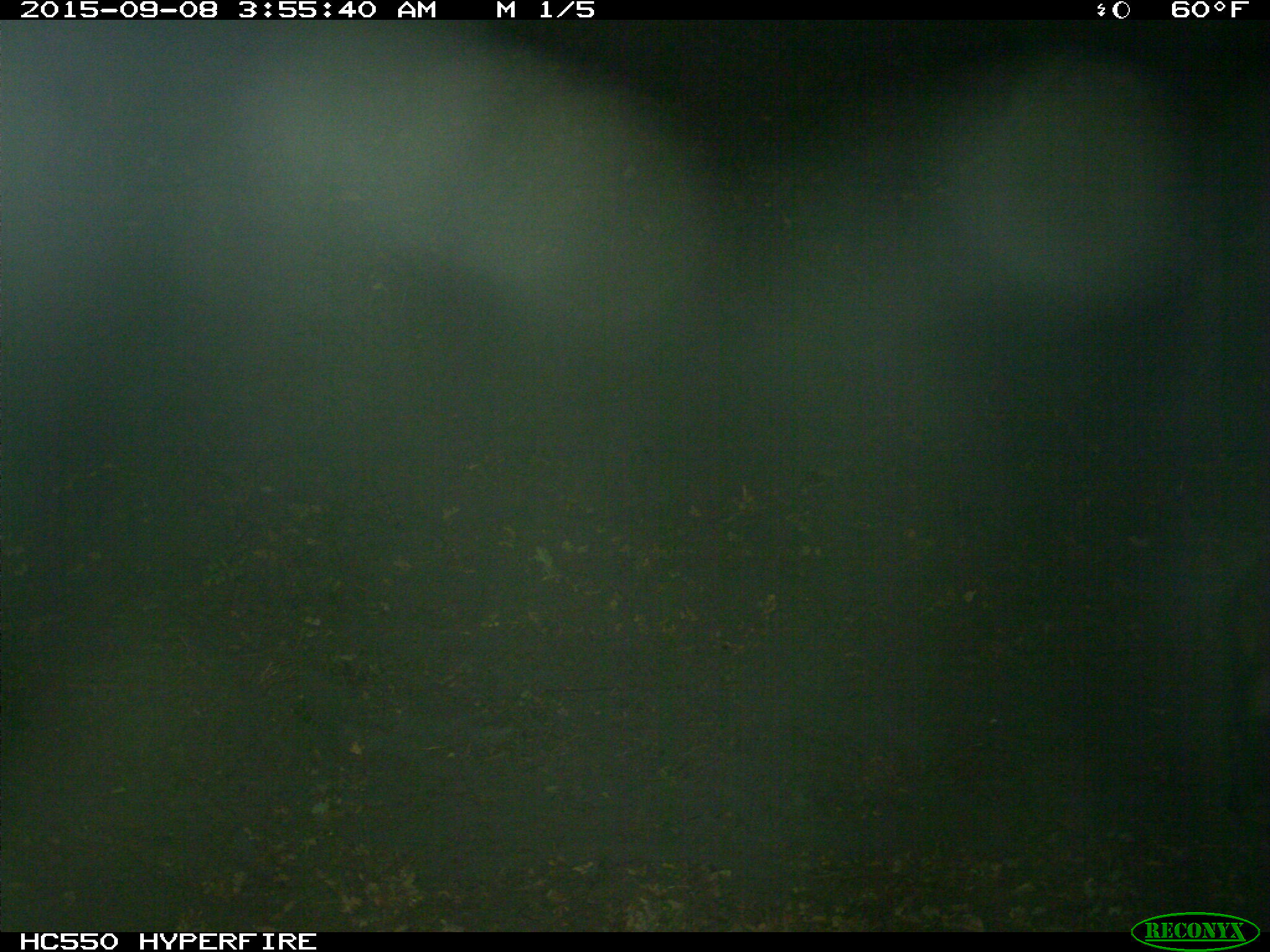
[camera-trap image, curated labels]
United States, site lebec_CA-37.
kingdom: Animalia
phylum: Chordata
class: Mammalia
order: Artiodactyla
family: Suidae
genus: Sus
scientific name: Sus scrofa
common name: wild boar